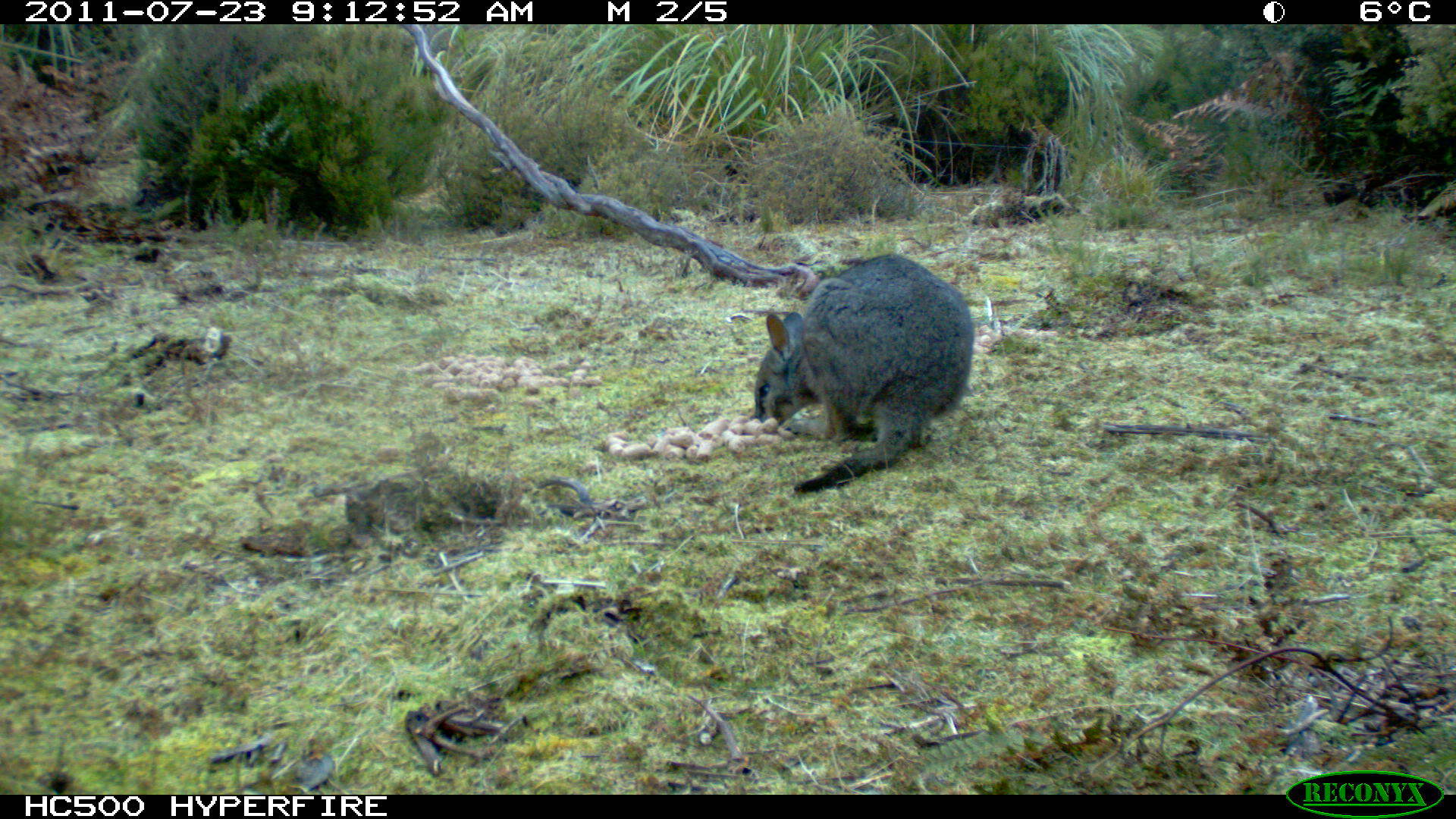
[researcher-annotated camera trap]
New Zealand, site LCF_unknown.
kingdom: Animalia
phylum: Chordata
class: Mammalia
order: Diprotodontia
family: Macropodidae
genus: Notamacropus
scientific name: Notamacropus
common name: wallaby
Wallaby (Notamacropus).